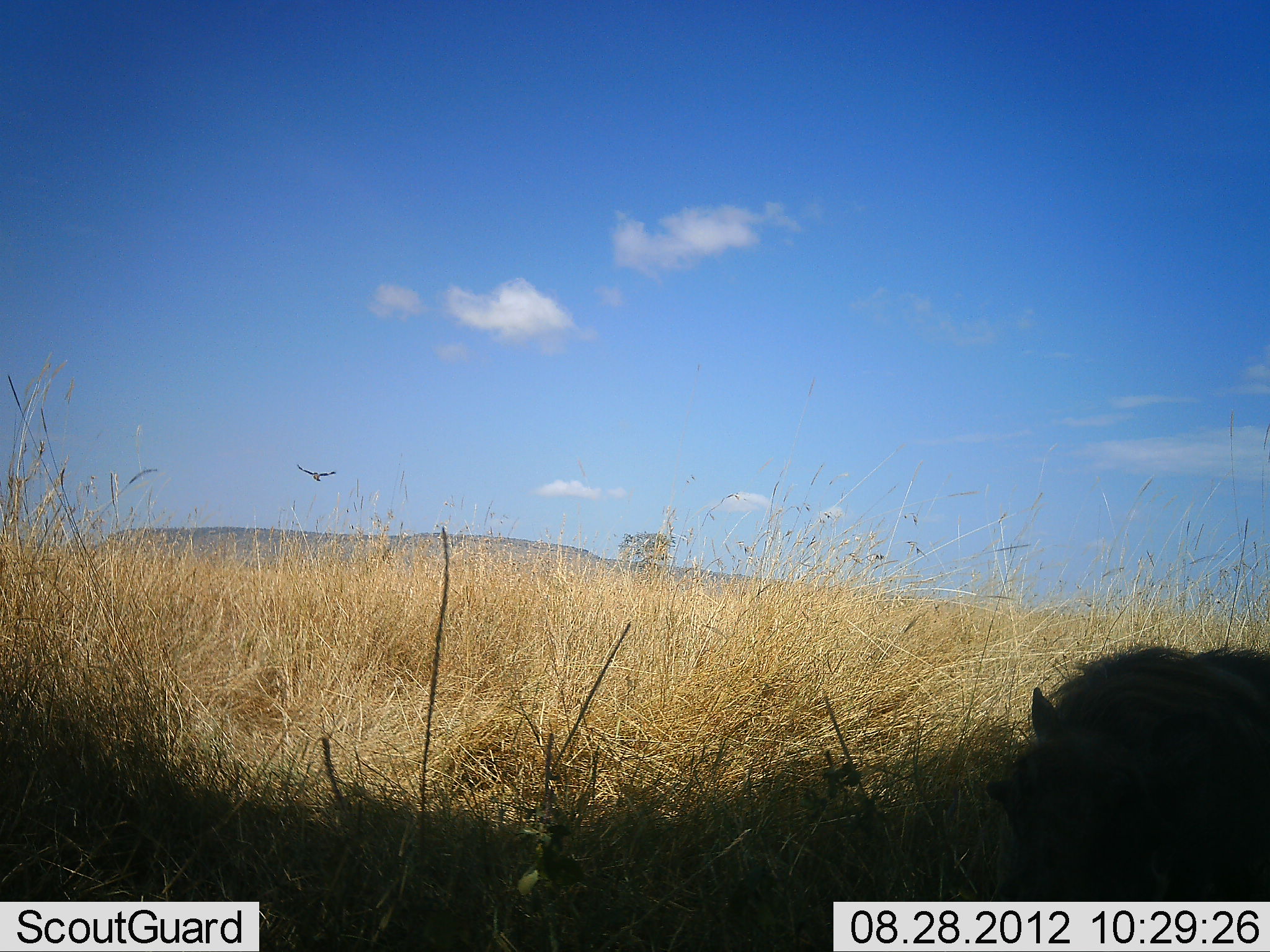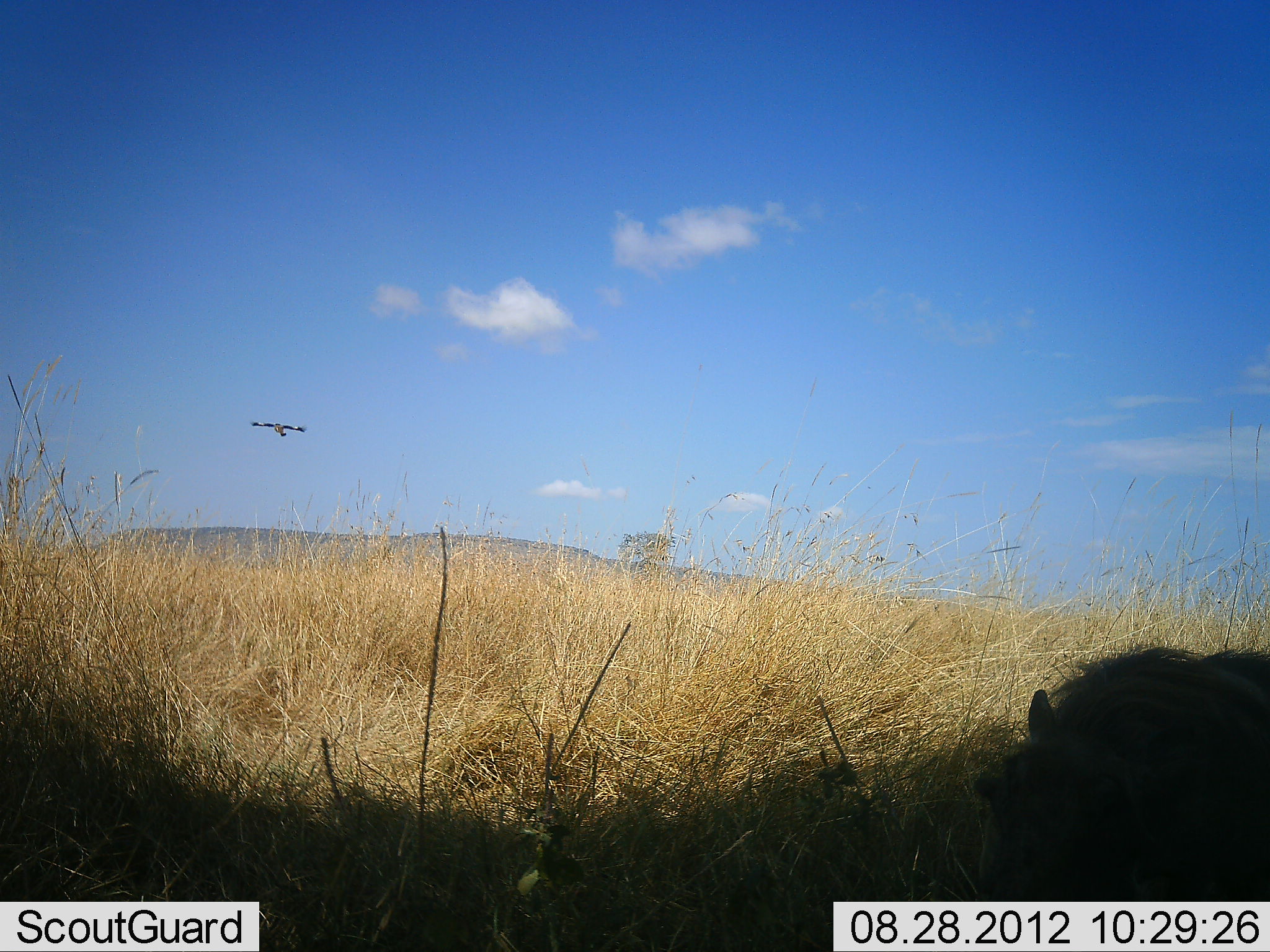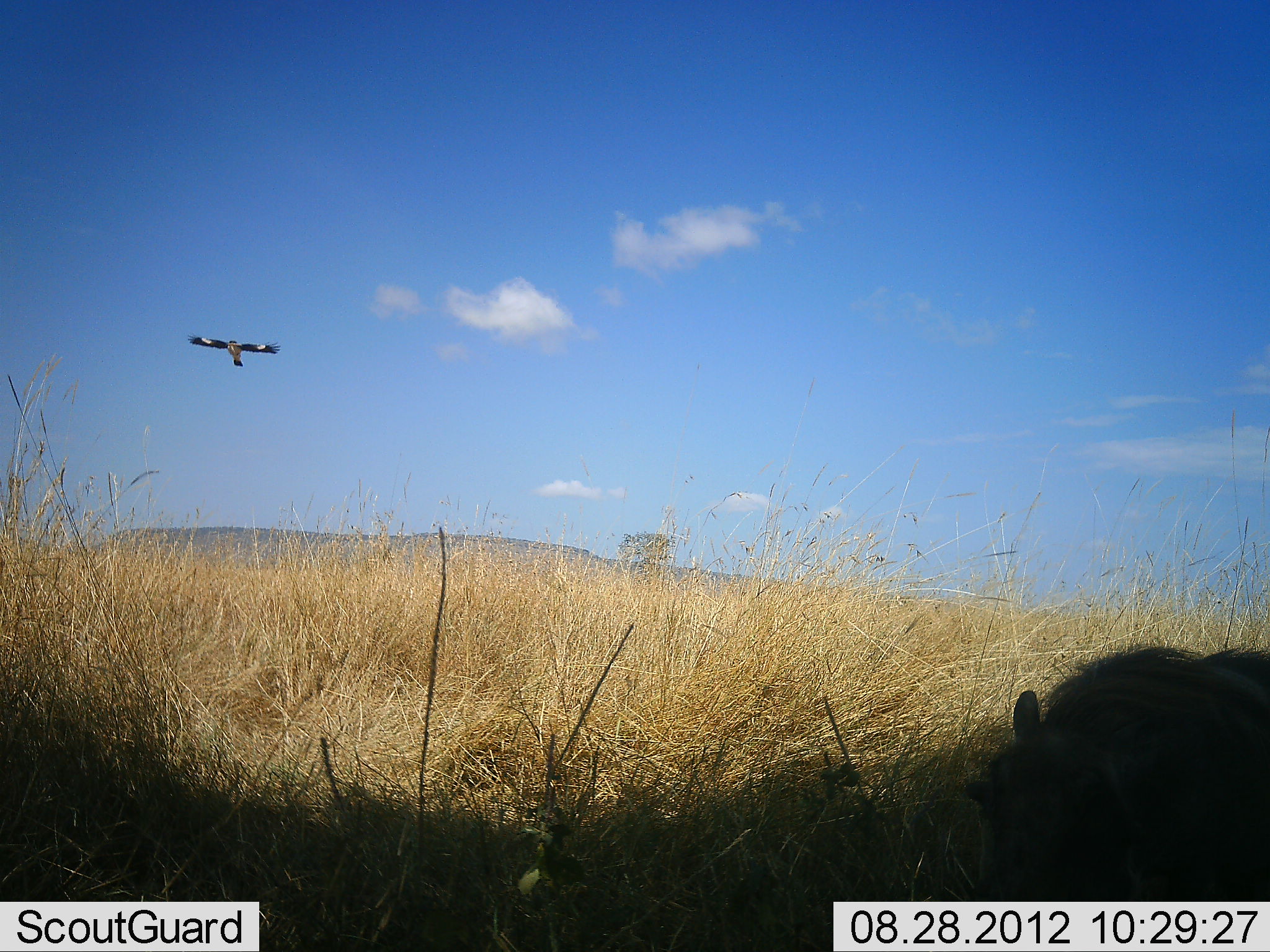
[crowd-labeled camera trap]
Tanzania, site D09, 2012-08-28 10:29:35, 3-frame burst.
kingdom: Animalia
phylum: Chordata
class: Aves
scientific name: Aves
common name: bird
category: otherbird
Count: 1.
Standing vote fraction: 0%.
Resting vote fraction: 0%.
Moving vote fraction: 100%.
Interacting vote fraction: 0%.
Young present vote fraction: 0%.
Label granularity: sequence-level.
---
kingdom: Animalia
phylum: Chordata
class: Mammalia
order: Artiodactyla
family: Suidae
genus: Phacochoerus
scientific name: Phacochoerus africanus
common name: warthog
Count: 1.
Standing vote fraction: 40%.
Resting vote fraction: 10%.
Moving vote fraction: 0%.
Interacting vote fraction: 0%.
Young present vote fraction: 0%.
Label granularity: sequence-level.